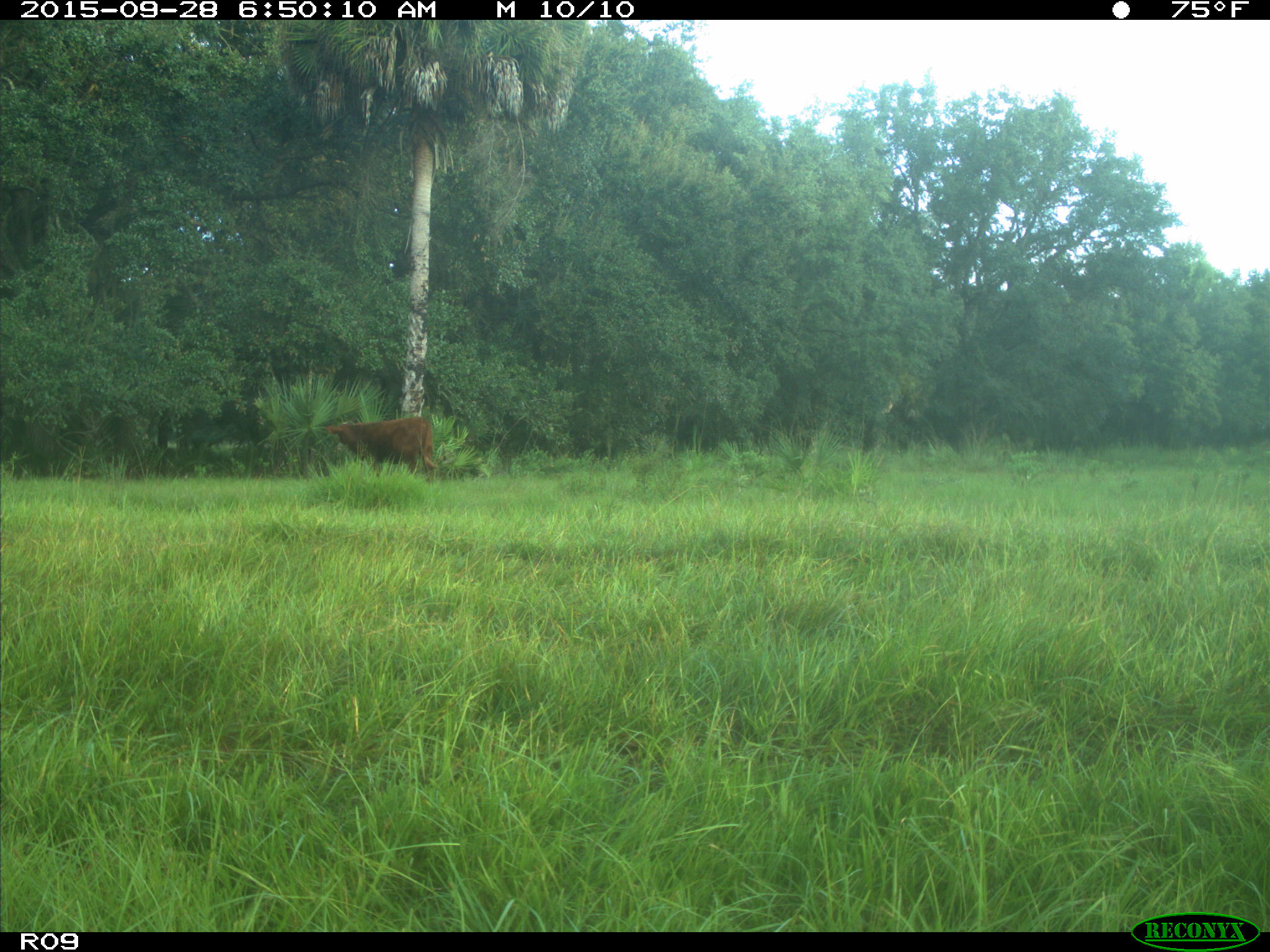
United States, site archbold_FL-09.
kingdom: Animalia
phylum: Chordata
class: Mammalia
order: Artiodactyla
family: Bovidae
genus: Bos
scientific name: Bos taurus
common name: domestic cow